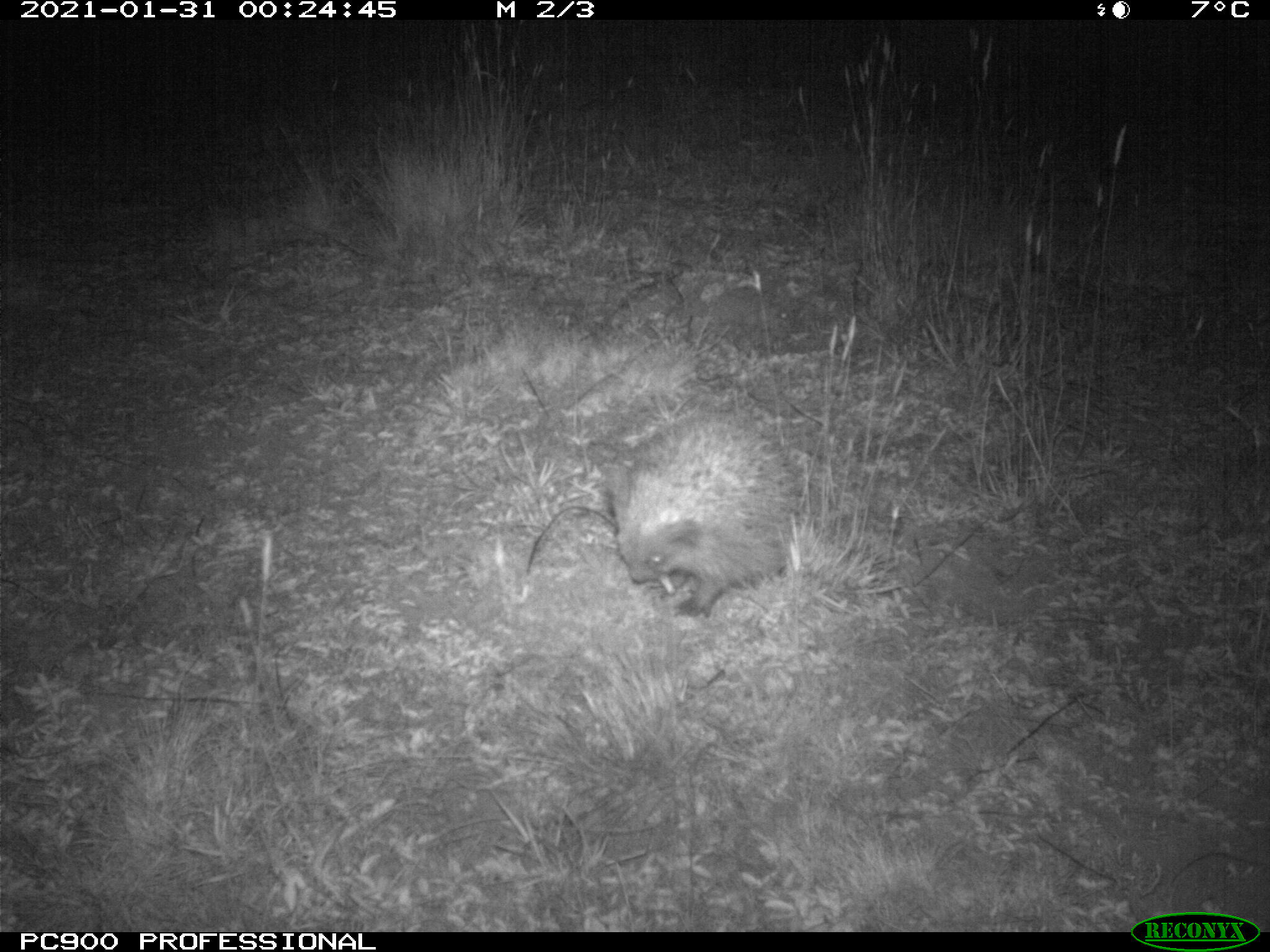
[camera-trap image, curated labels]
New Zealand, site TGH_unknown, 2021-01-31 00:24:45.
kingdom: Animalia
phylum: Chordata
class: Mammalia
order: Eulipotyphla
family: Erinaceidae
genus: Erinaceus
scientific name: Erinaceus europaeus europaeus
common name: european hedgehog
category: hedgehog